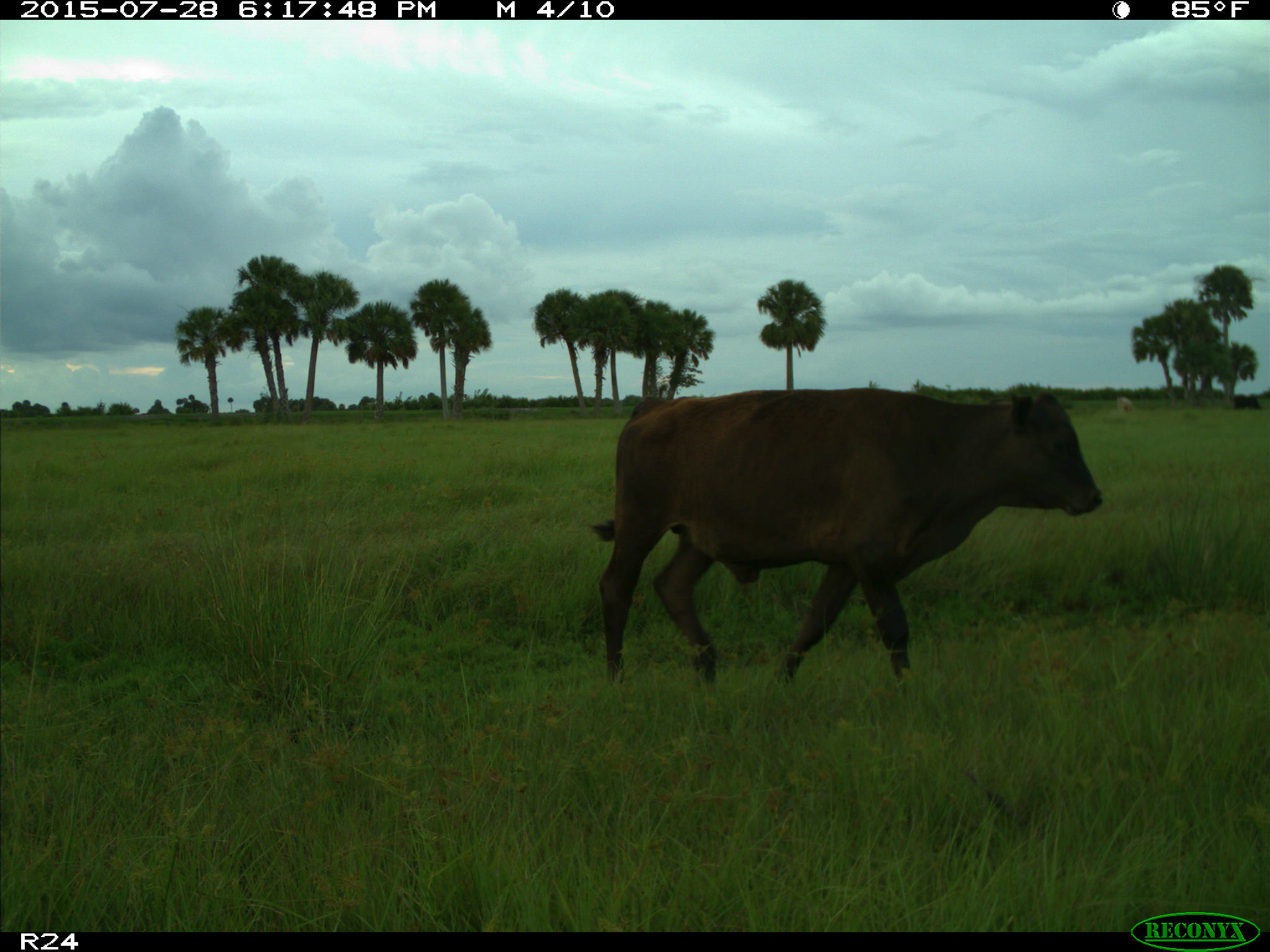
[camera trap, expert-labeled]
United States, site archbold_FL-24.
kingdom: Animalia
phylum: Chordata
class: Mammalia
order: Artiodactyla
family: Bovidae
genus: Bos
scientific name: Bos taurus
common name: domestic cow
Bos taurus (domestic cow).